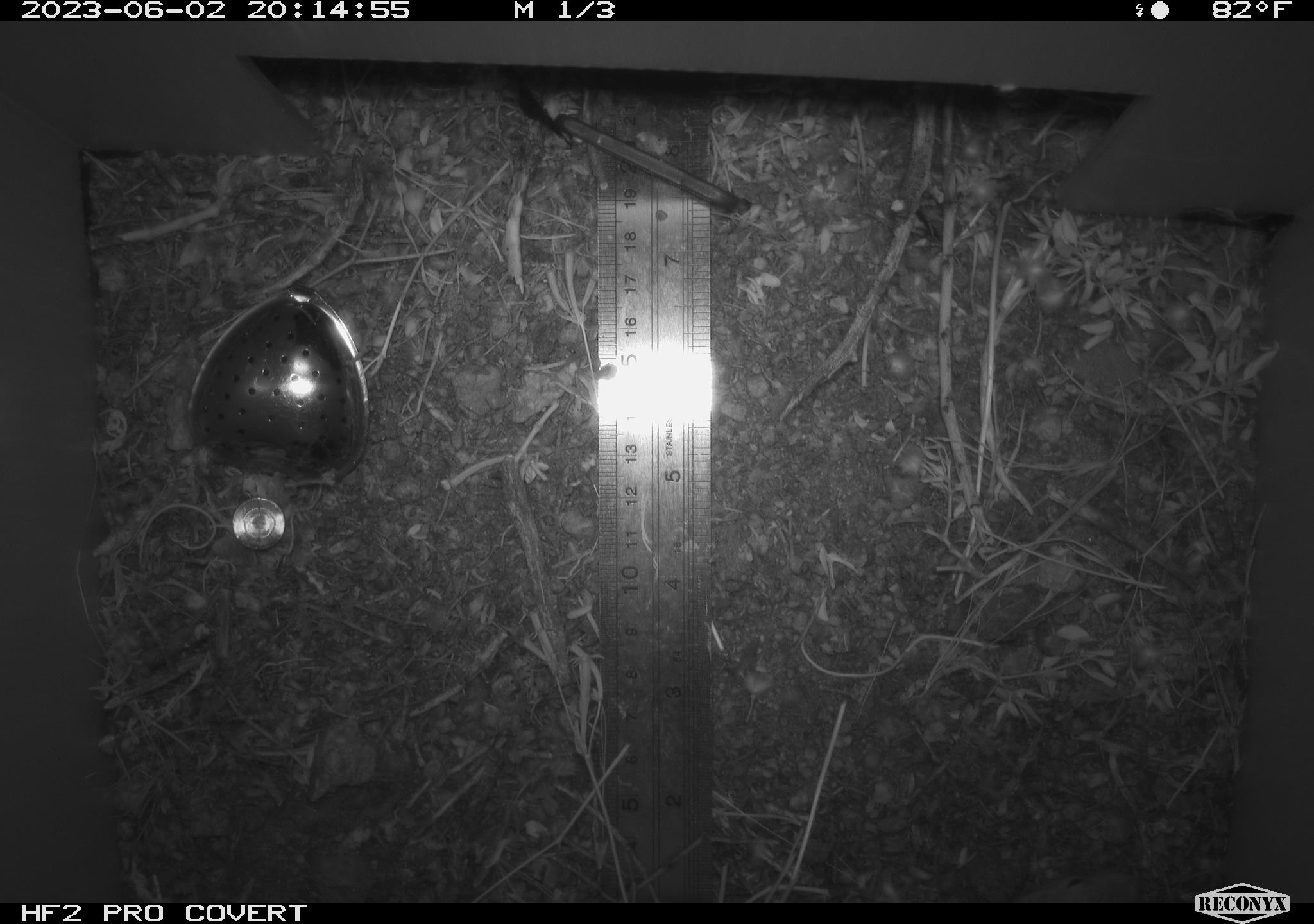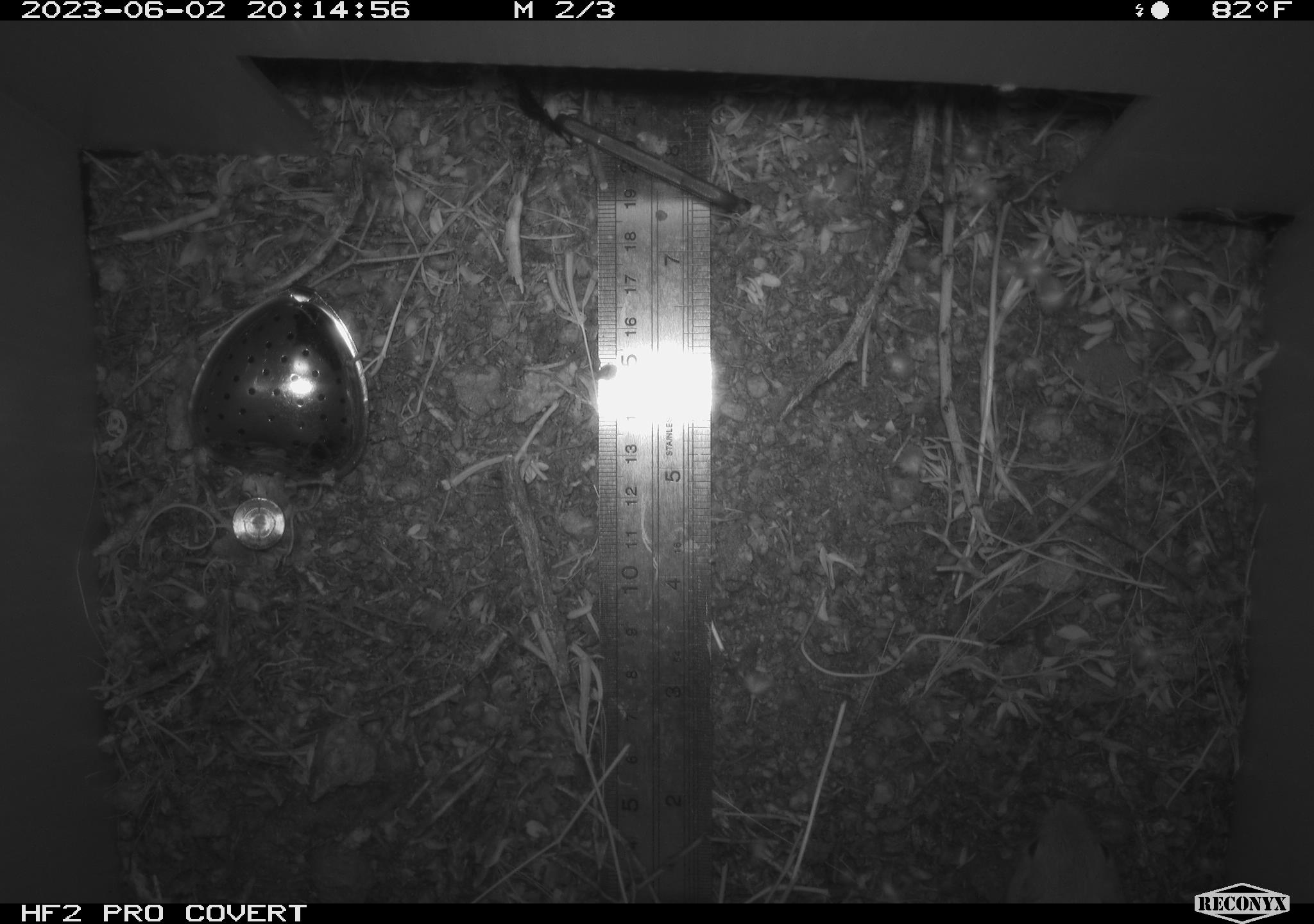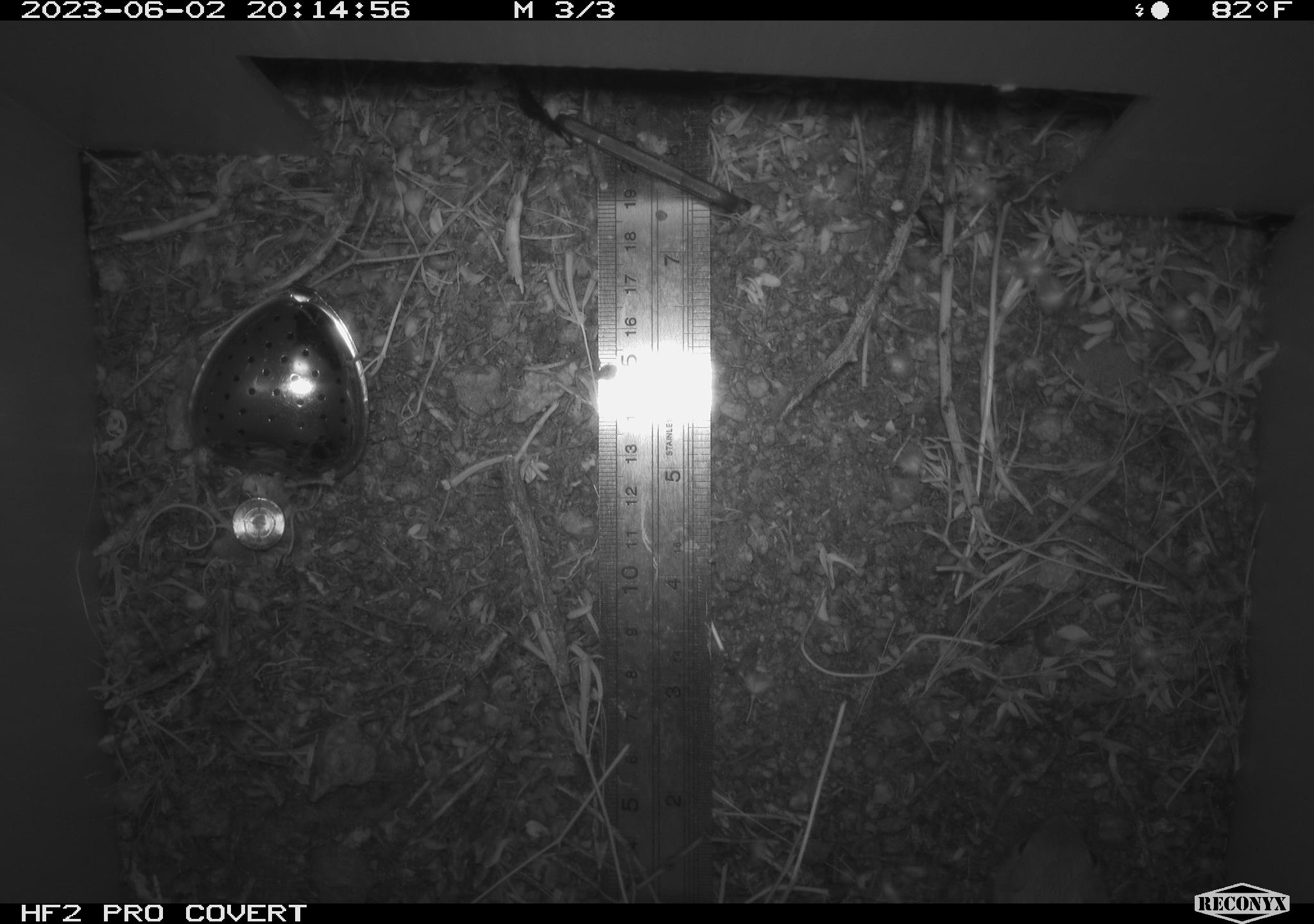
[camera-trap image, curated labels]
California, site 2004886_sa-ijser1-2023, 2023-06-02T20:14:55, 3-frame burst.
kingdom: Animalia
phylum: Chordata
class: Mammalia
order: Rodentia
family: Heteromyidae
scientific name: Heteromyidae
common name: kangaroo rats and pocket mice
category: heteromyidae family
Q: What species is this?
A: Heteromyidae family (kangaroo rats and pocket mice) (Heteromyidae).